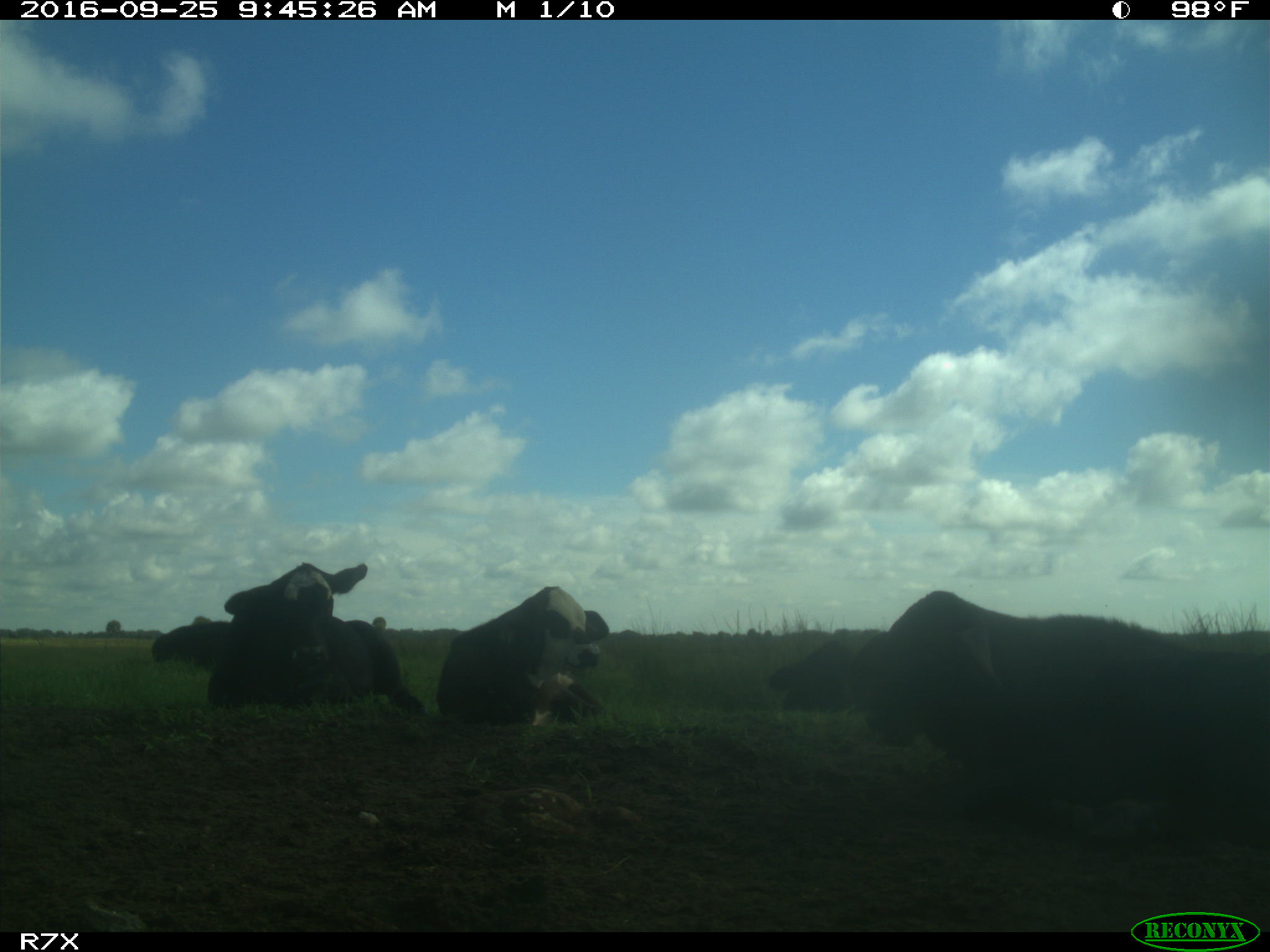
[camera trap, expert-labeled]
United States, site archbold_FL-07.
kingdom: Animalia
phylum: Chordata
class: Mammalia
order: Artiodactyla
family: Bovidae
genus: Bos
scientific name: Bos taurus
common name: domestic cow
Bos taurus (domestic cow).